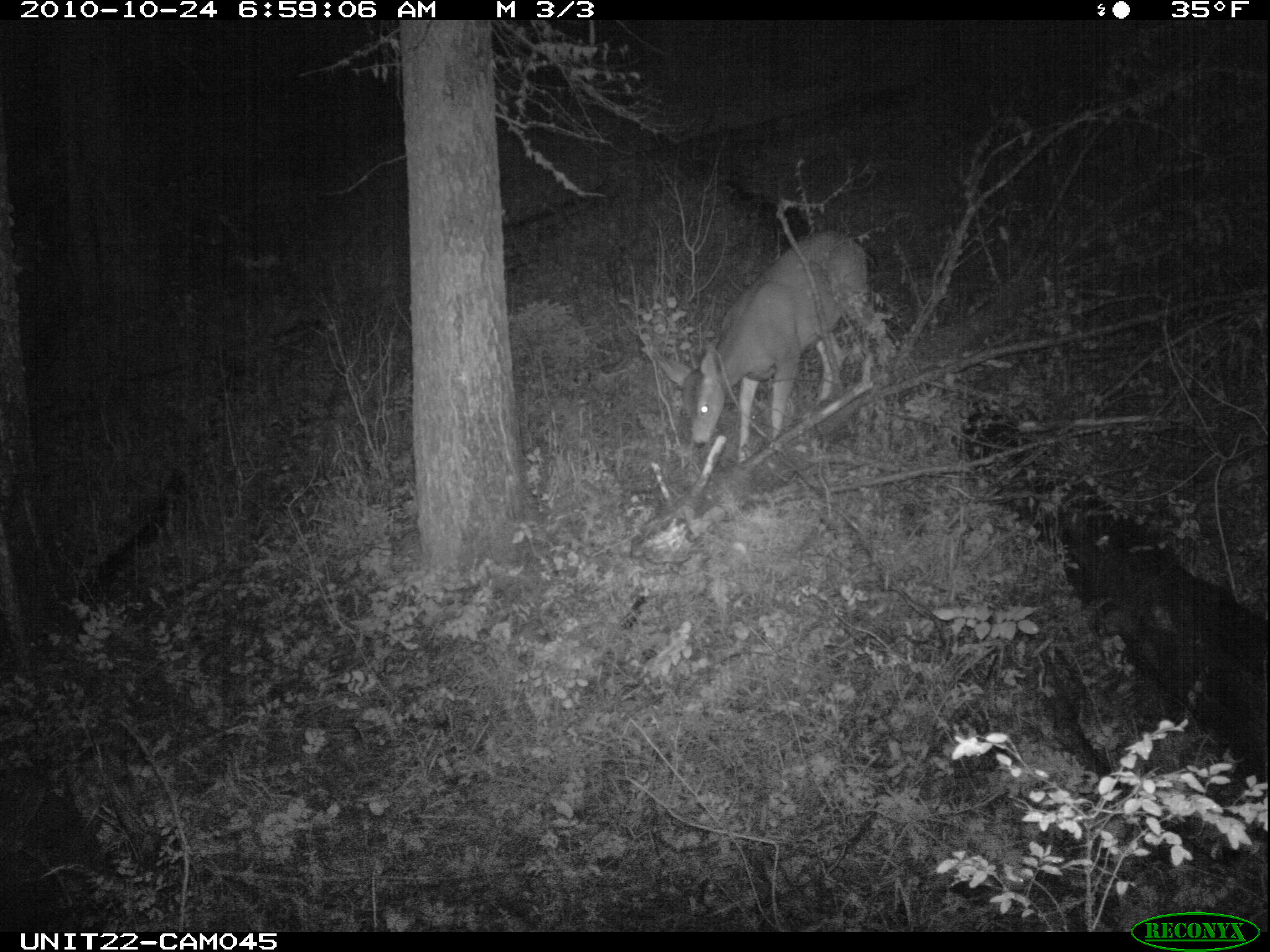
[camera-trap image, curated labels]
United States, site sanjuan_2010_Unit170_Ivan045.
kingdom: Animalia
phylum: Chordata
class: Mammalia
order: Artiodactyla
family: Cervidae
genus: Odocoileus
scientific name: Odocoileus hemionus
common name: mule deer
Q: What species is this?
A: Odocoileus hemionus (mule deer).